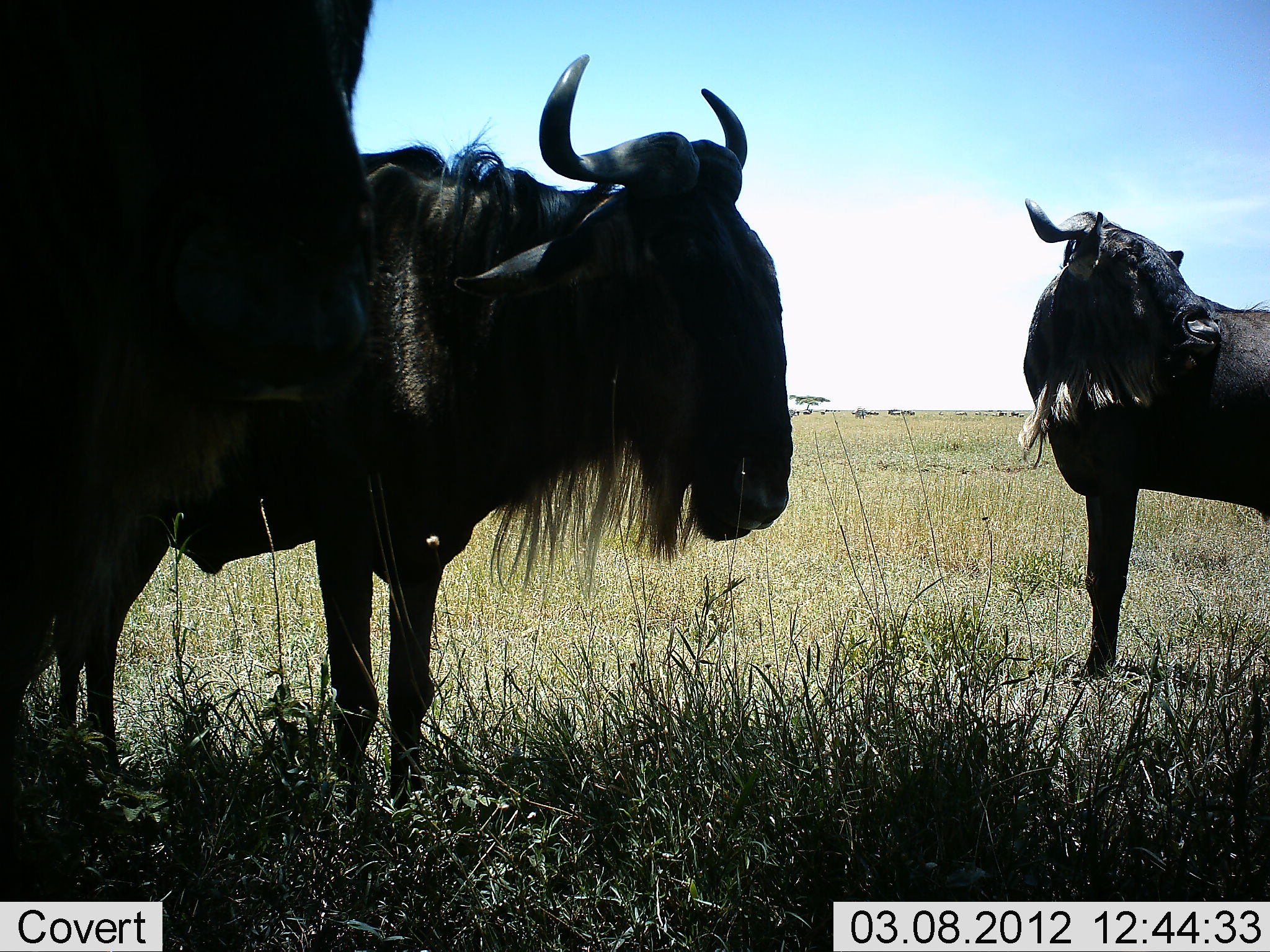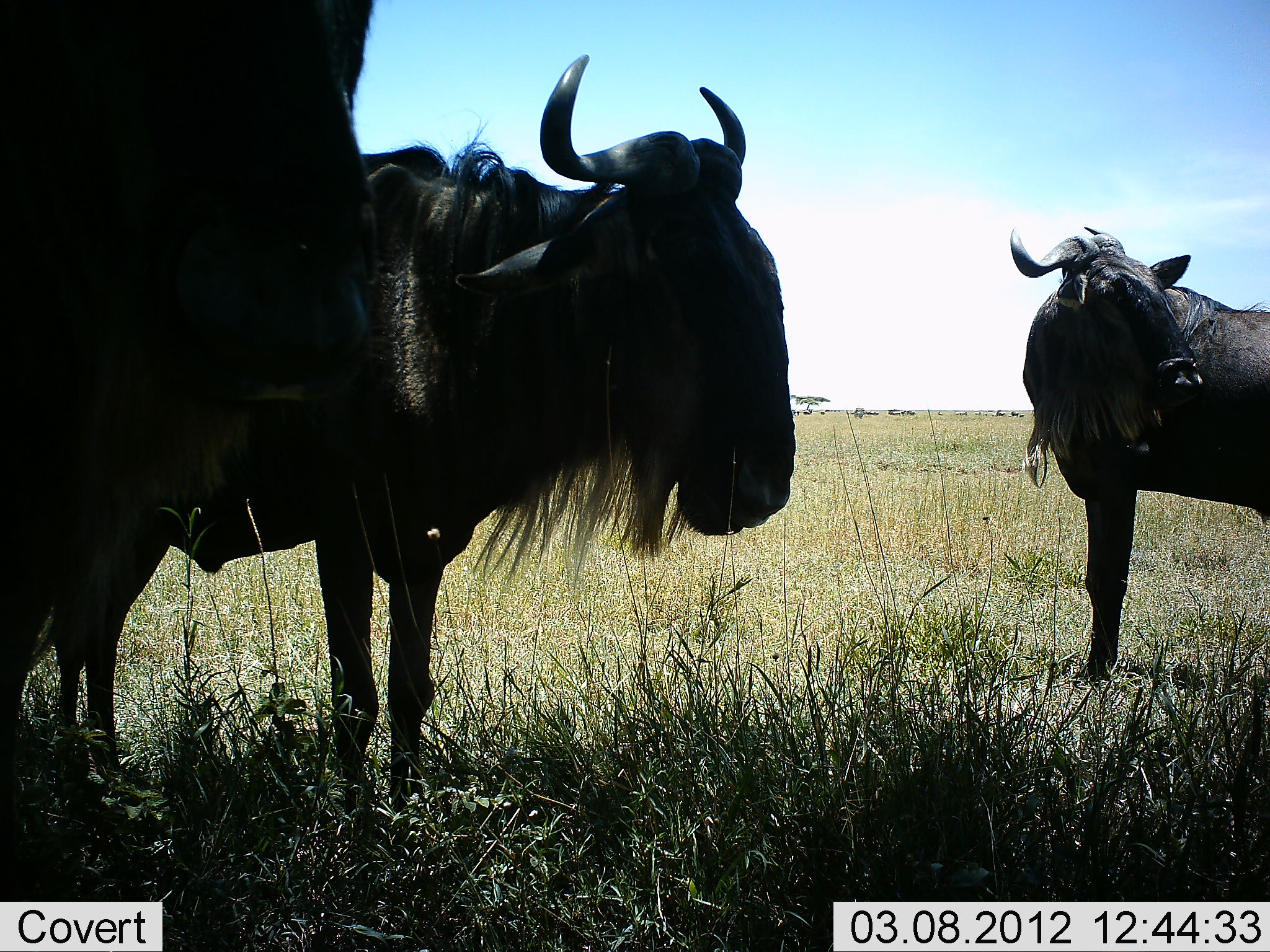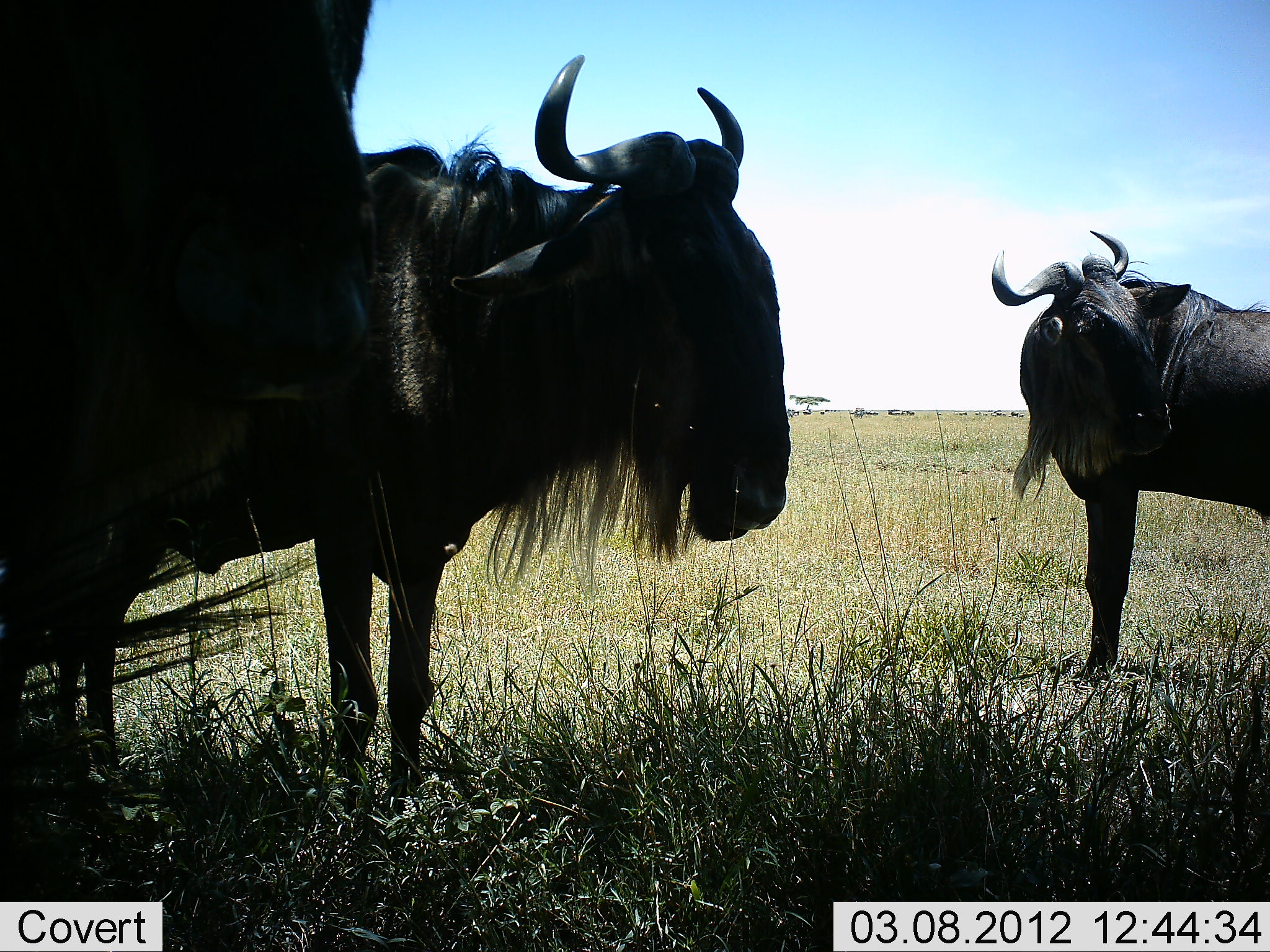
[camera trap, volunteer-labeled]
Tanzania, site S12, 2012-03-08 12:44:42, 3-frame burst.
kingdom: Animalia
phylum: Chordata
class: Mammalia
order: Artiodactyla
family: Bovidae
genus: Connochaetes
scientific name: Connochaetes taurinus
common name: blue wildebeest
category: wildebeest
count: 3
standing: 100%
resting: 6%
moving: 0%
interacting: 0%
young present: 0%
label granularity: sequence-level